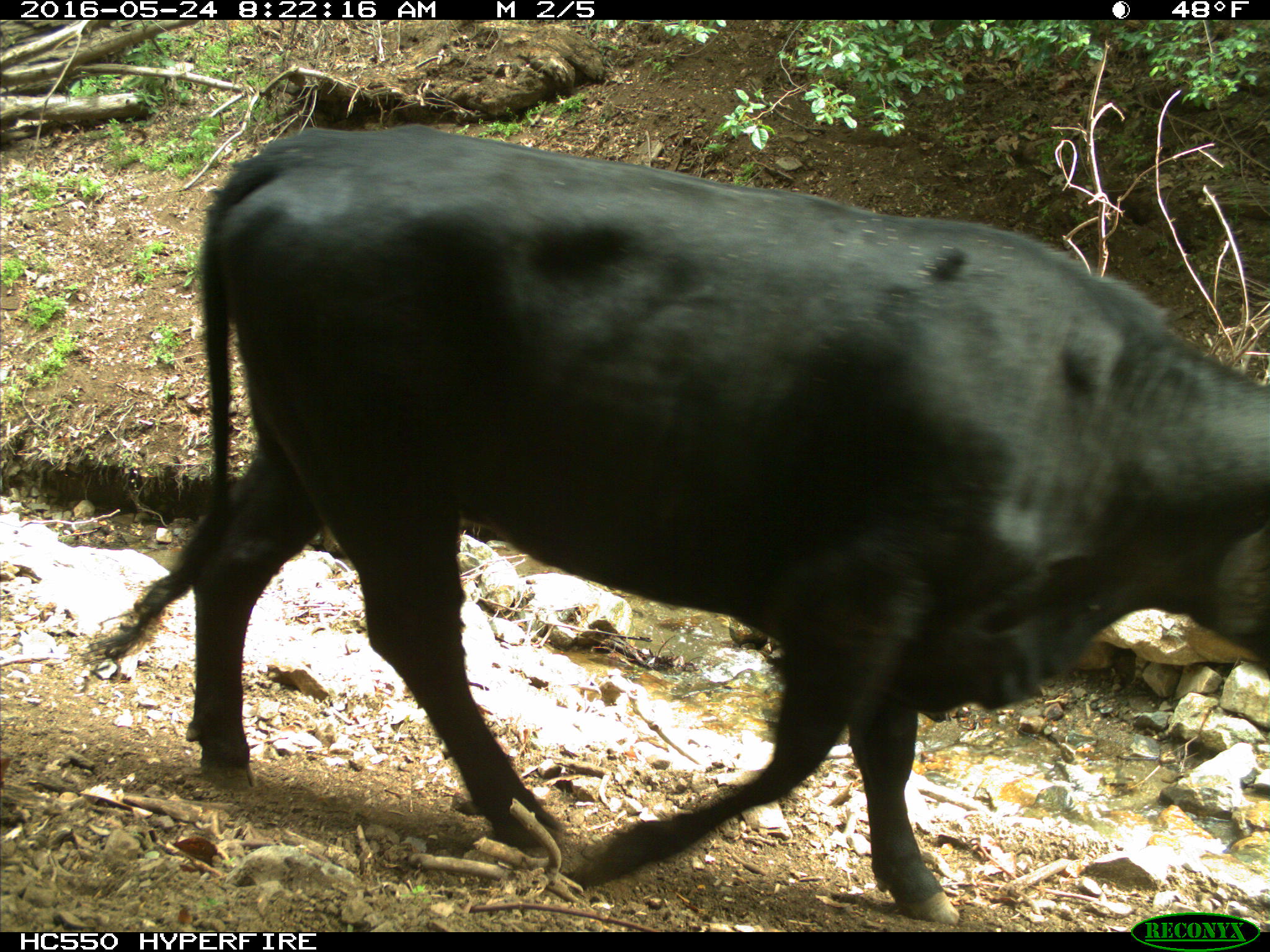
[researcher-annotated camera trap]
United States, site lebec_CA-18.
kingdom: Animalia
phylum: Chordata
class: Mammalia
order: Artiodactyla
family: Bovidae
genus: Bos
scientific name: Bos taurus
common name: domestic cow